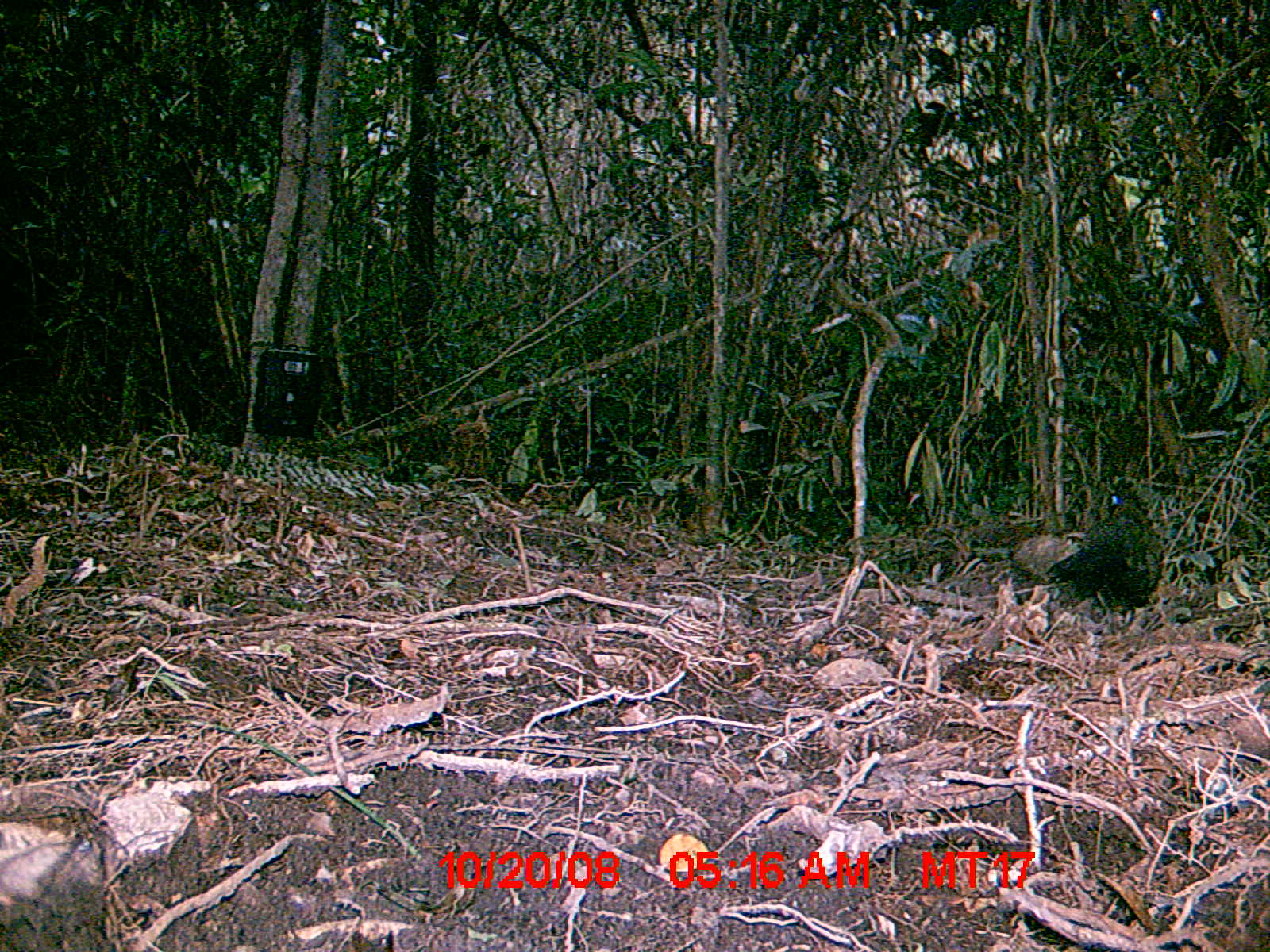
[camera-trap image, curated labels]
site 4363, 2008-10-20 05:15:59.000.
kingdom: Animalia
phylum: Chordata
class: Aves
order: Cuculiformes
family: Cuculidae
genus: Coua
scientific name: Coua serriana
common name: red-breasted coua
Coua serriana (red-breasted coua), count 1.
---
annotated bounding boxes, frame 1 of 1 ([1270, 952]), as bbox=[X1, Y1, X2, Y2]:
coua serriana: bbox=[1046, 477, 1162, 632]